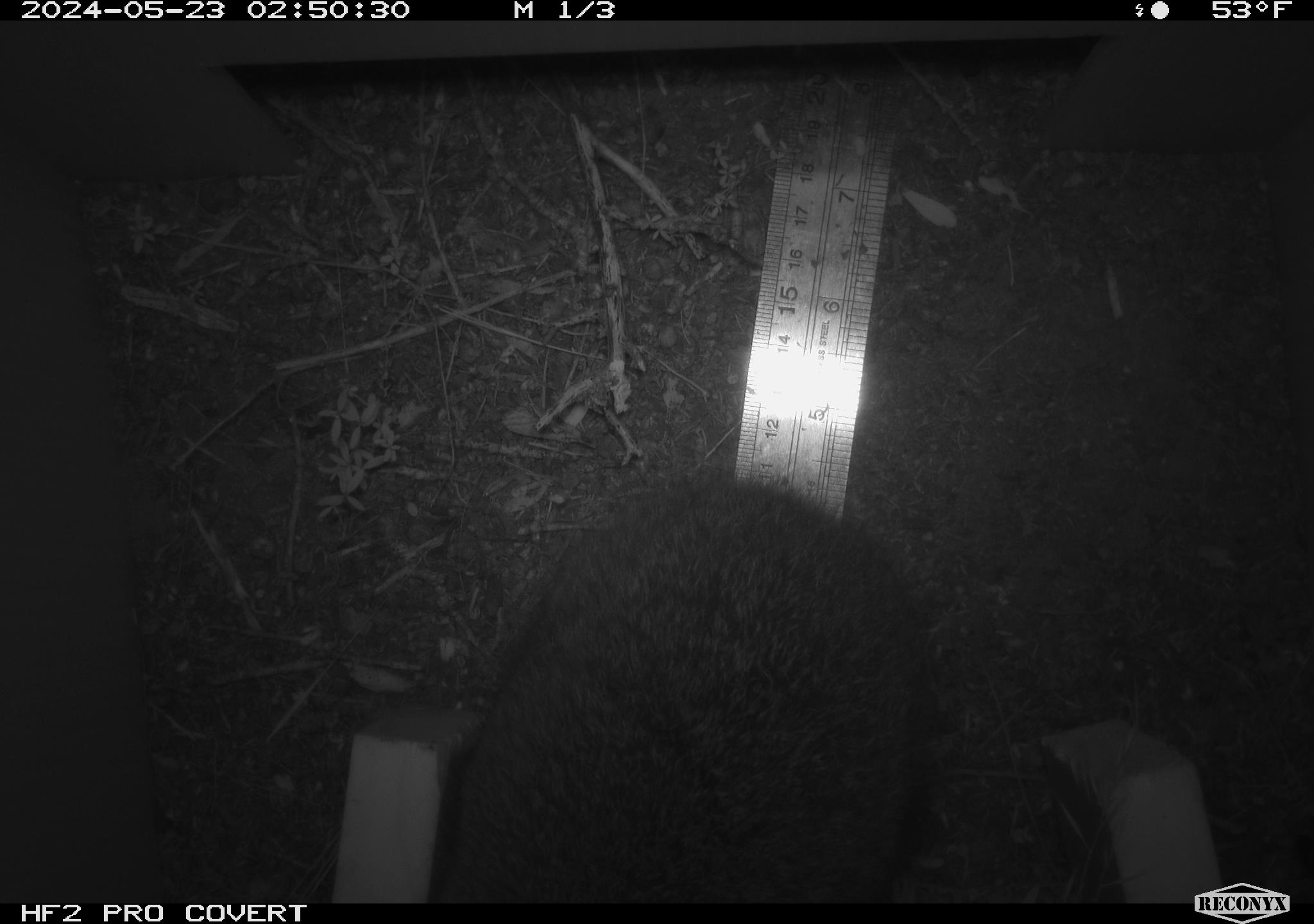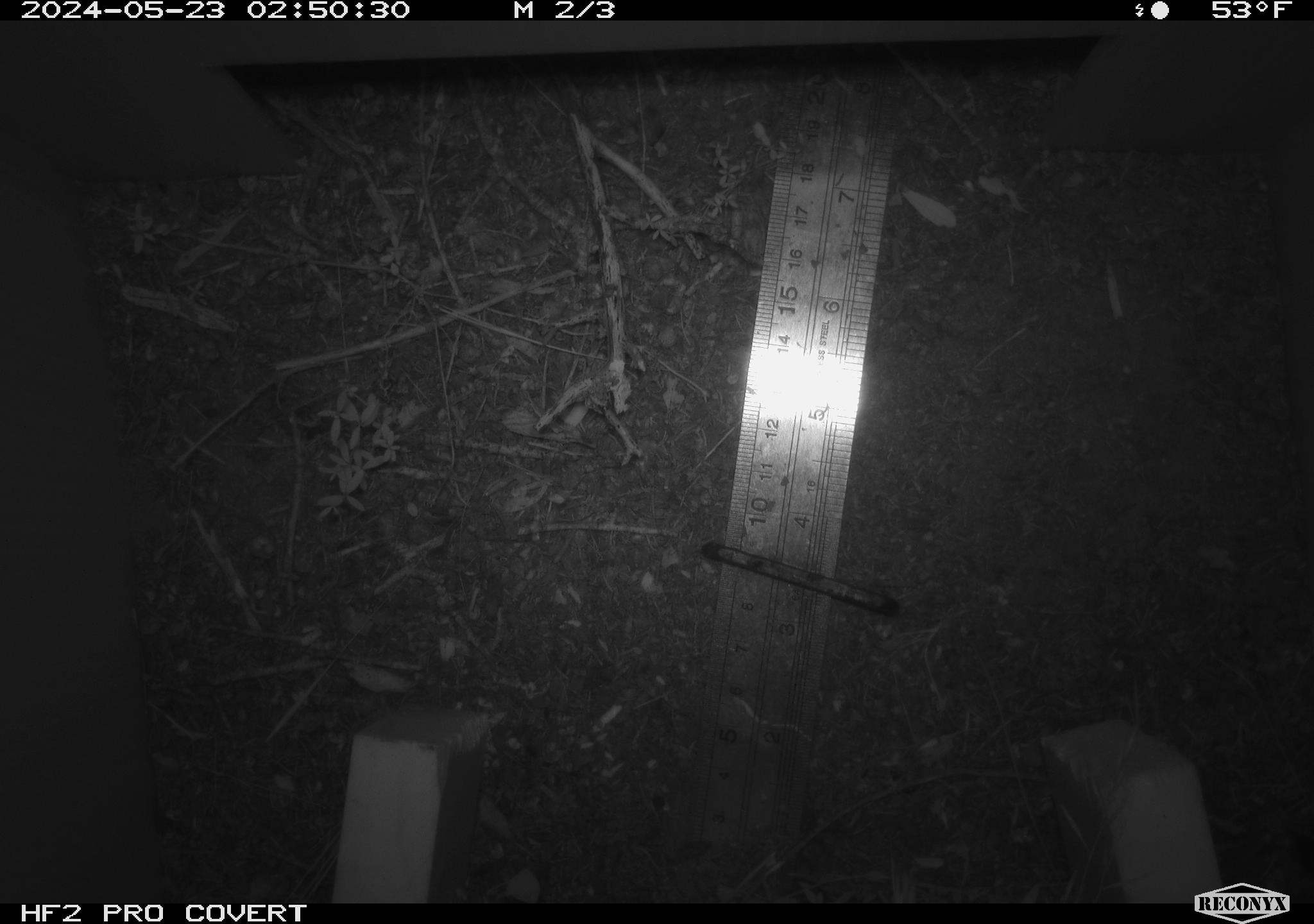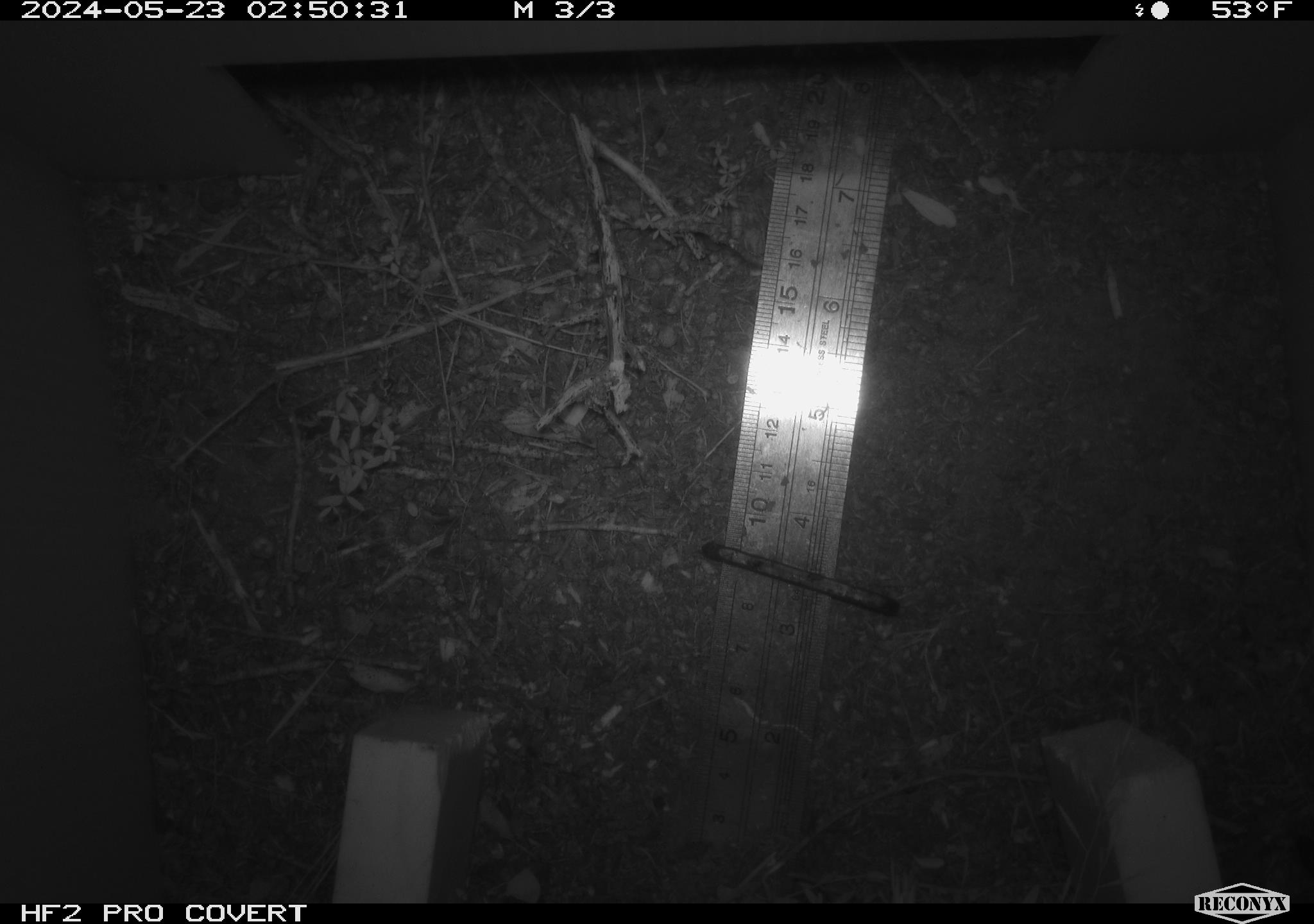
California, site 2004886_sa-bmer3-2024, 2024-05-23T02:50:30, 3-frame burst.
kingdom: Animalia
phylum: Chordata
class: Mammalia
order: Lagomorpha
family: Leporidae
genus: Sylvilagus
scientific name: Sylvilagus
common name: cottontail rabbits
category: sylvilagus species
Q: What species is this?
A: Sylvilagus species (cottontail rabbits) (Sylvilagus).